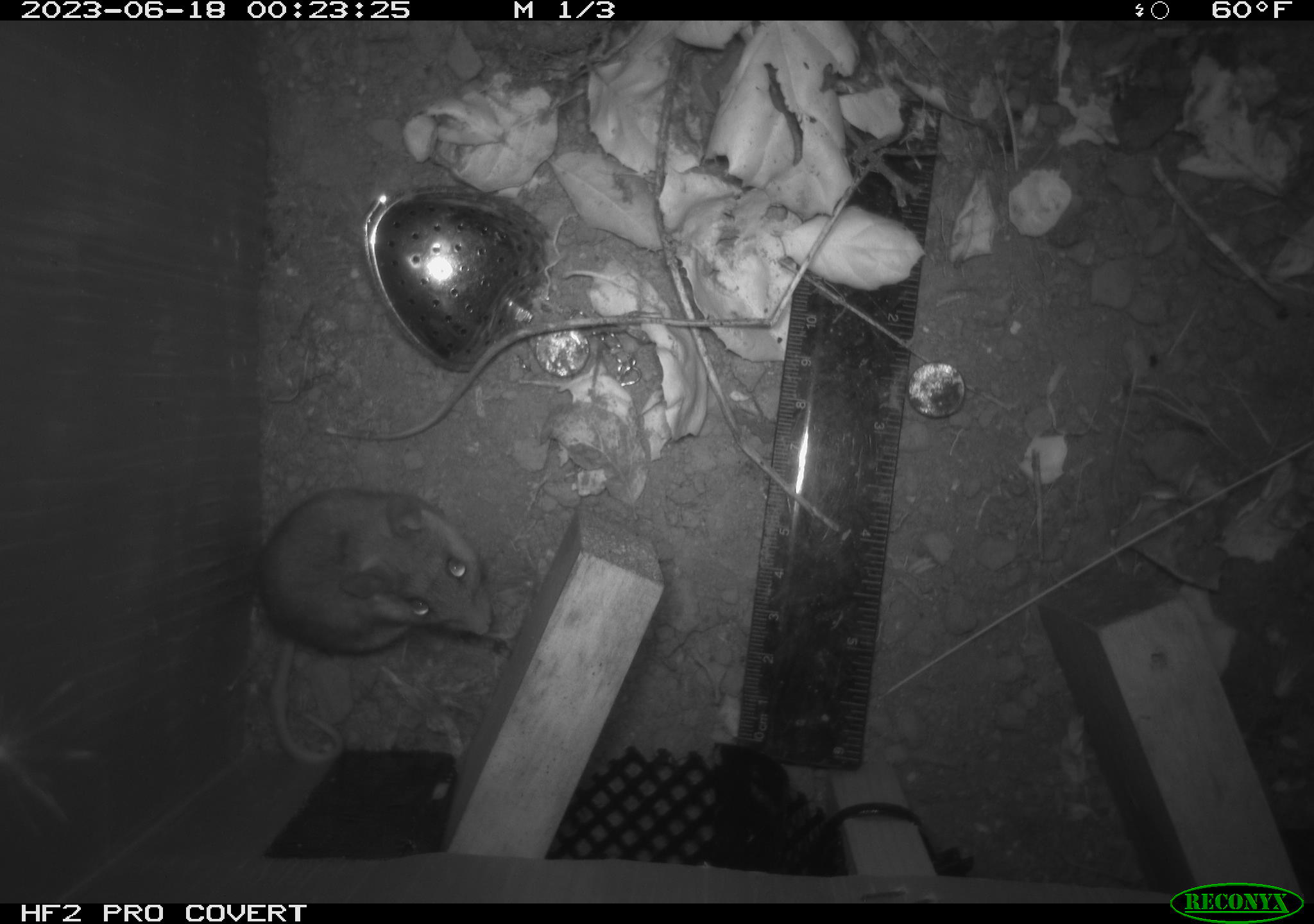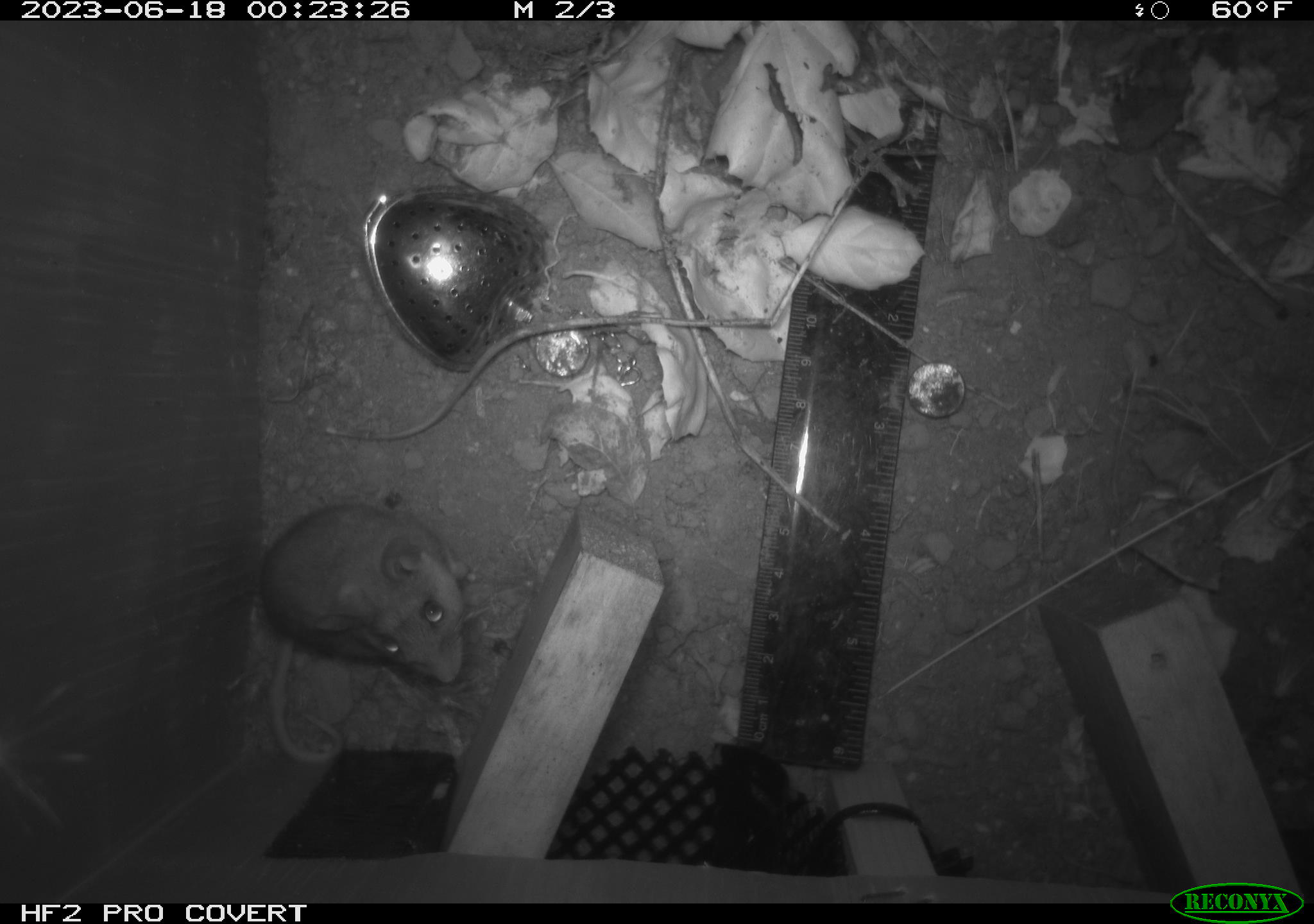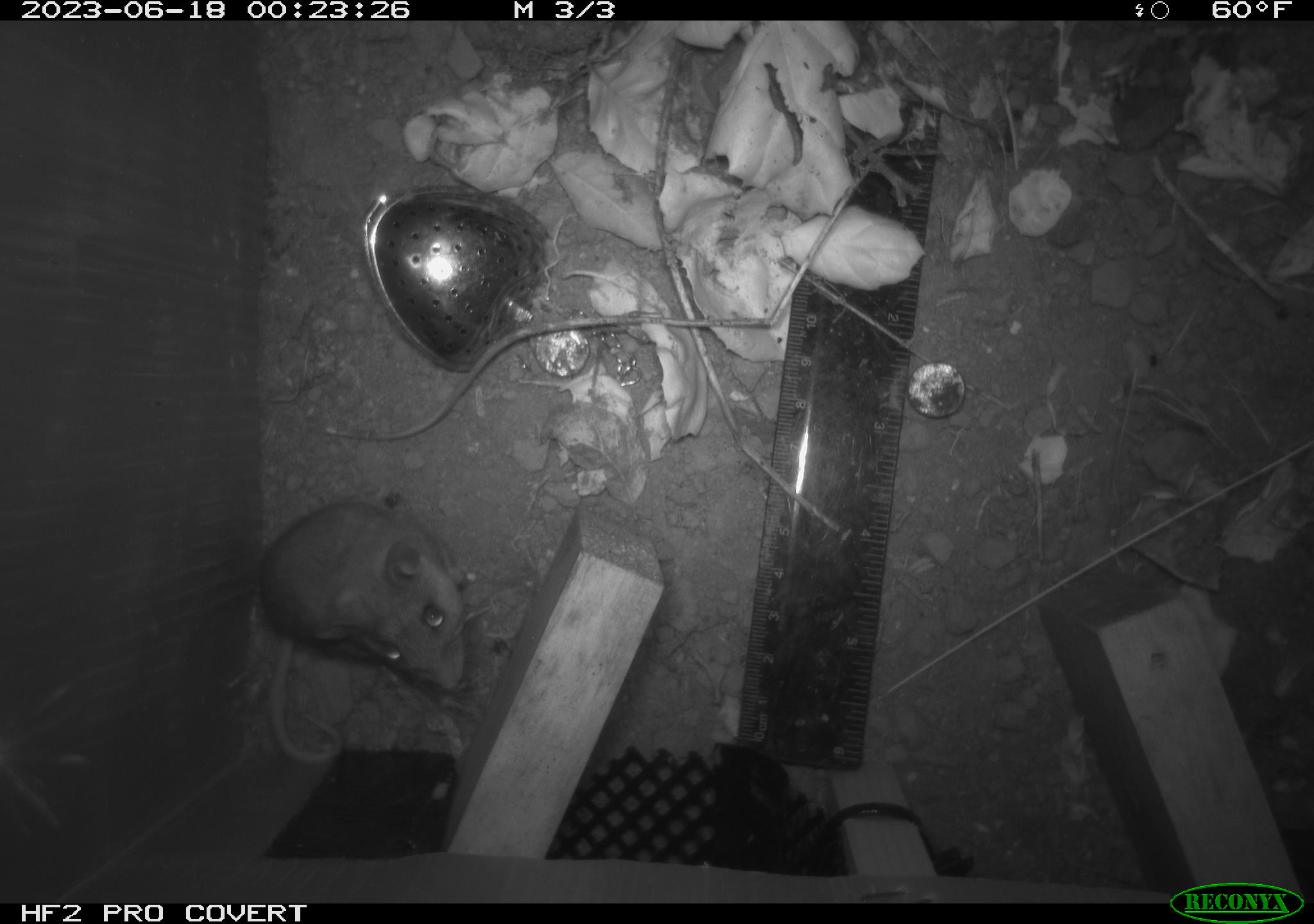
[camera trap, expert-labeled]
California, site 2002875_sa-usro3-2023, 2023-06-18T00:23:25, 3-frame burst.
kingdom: Animalia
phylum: Chordata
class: Mammalia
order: Rodentia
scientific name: Rodentia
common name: mouse species